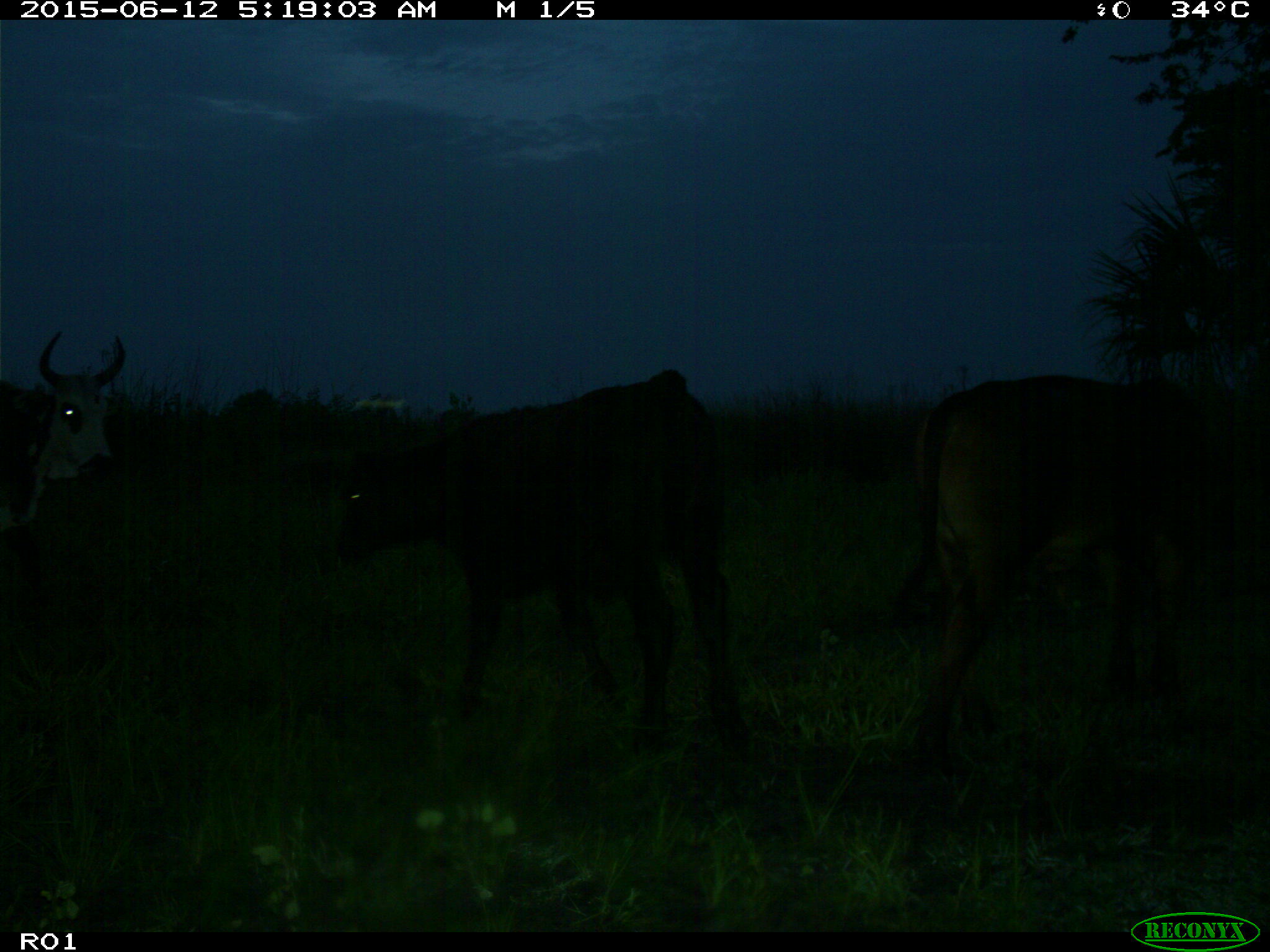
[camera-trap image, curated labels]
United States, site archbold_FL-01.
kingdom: Animalia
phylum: Chordata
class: Mammalia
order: Artiodactyla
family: Bovidae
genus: Bos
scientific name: Bos taurus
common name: domestic cow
Bos taurus (domestic cow).